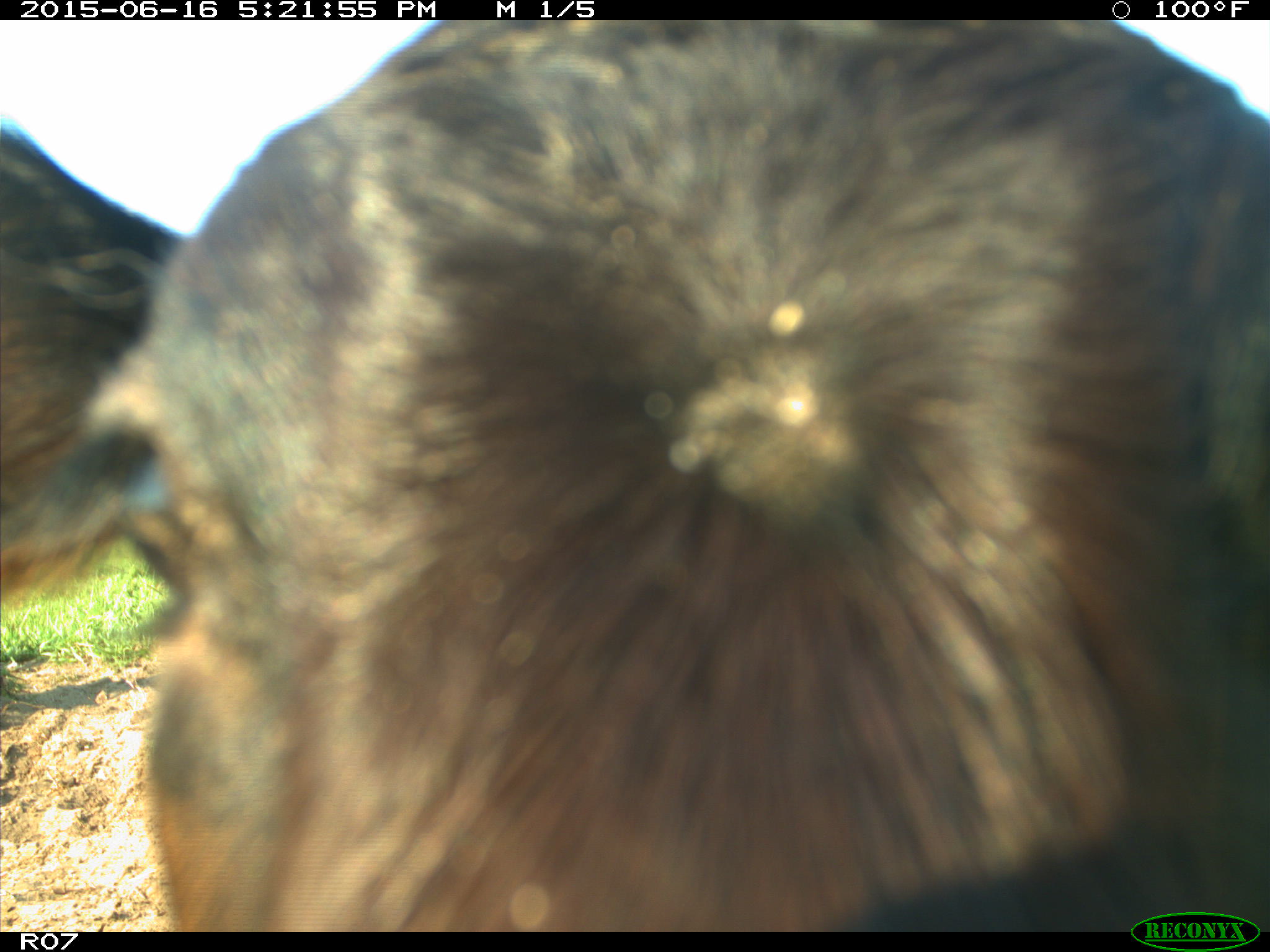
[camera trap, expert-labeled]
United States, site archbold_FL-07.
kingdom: Animalia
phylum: Chordata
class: Mammalia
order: Artiodactyla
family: Bovidae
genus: Bos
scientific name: Bos taurus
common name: domestic cow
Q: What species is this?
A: Bos taurus (domestic cow).